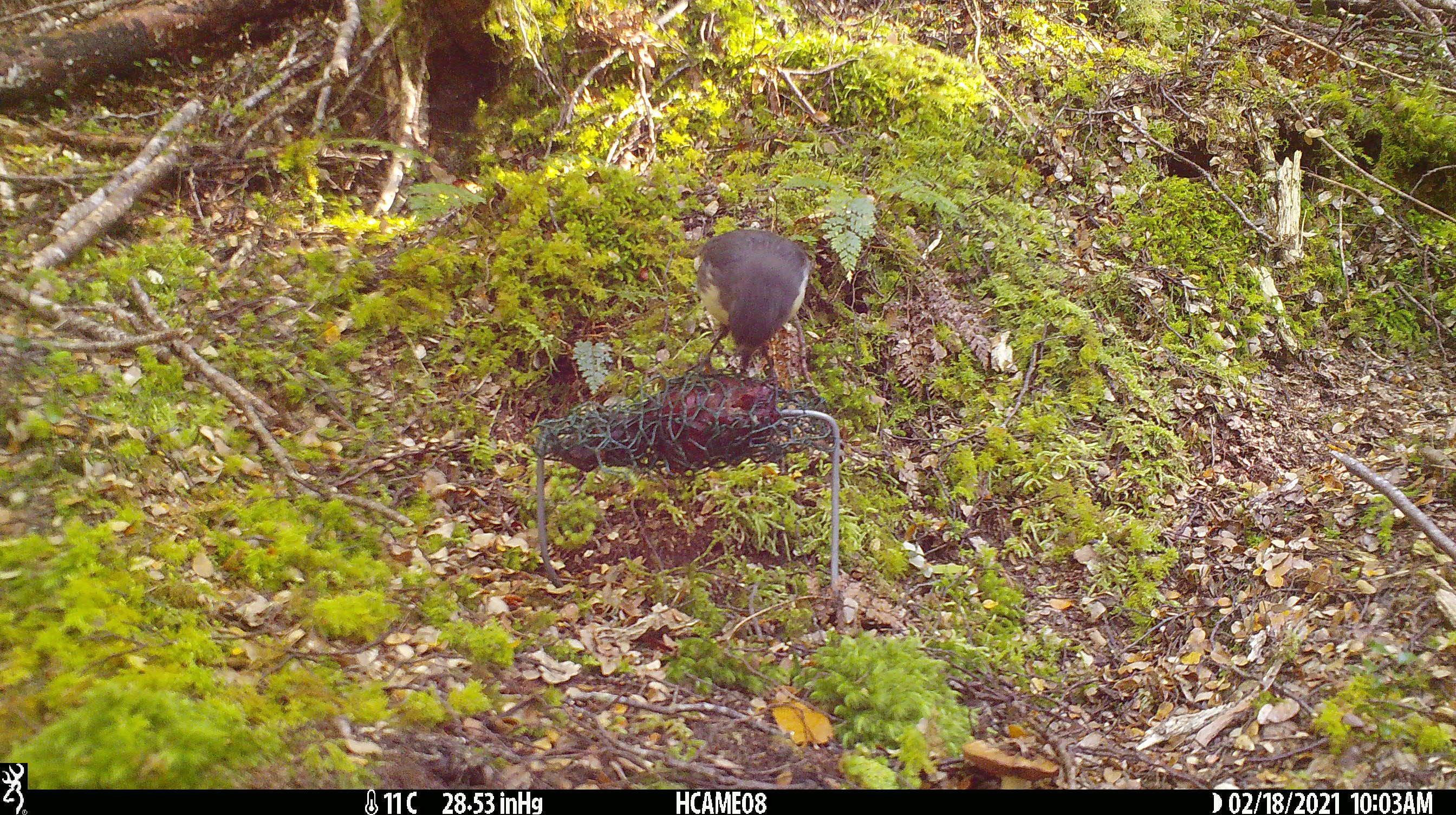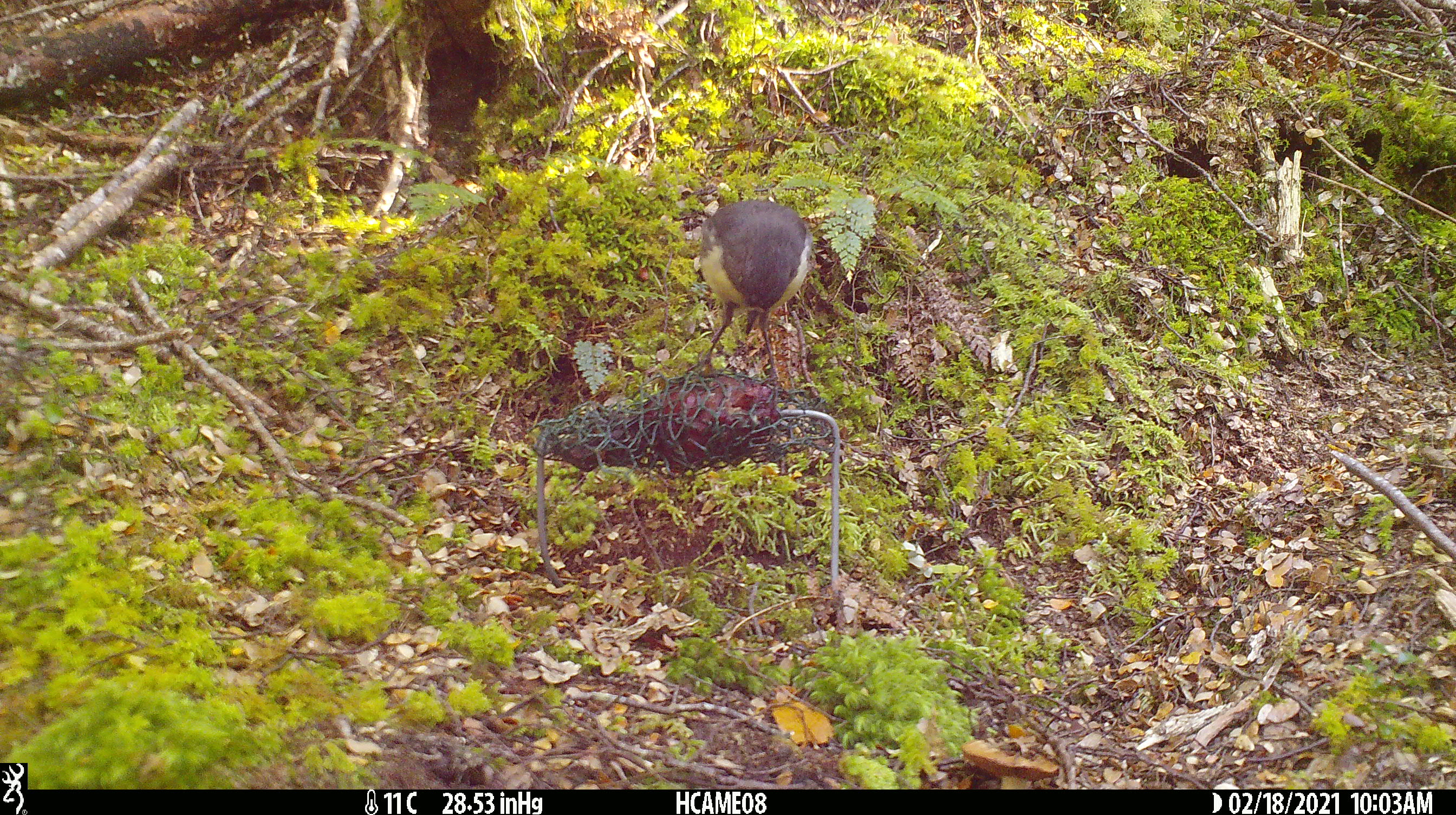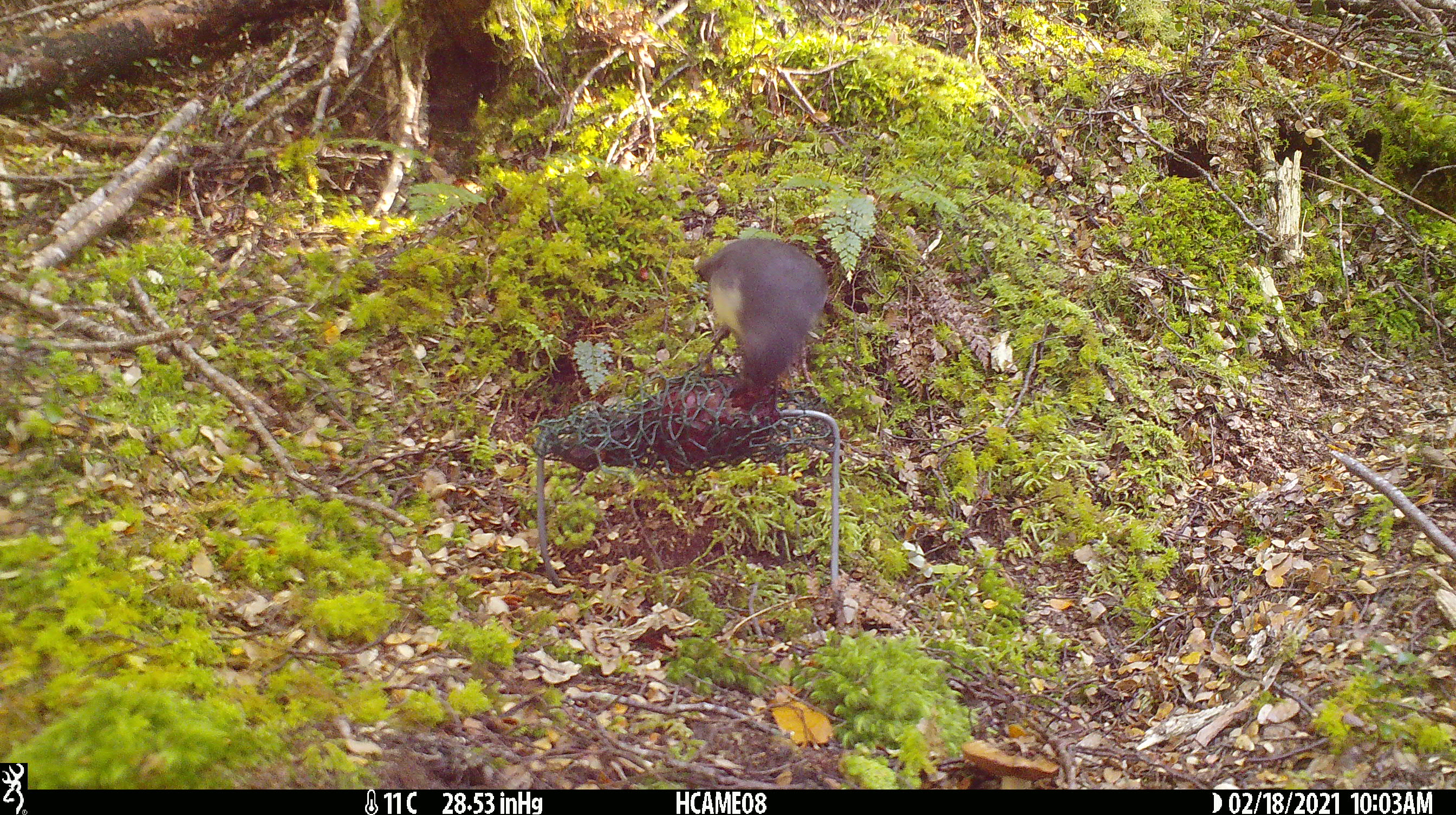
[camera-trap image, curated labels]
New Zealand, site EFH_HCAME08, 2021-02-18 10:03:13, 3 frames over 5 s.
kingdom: Animalia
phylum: Chordata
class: Aves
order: Passeriformes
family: Petroicidae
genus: Petroica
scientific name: Petroica australis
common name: new zealand robin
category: robin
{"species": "robin (new zealand robin) (Petroica australis)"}